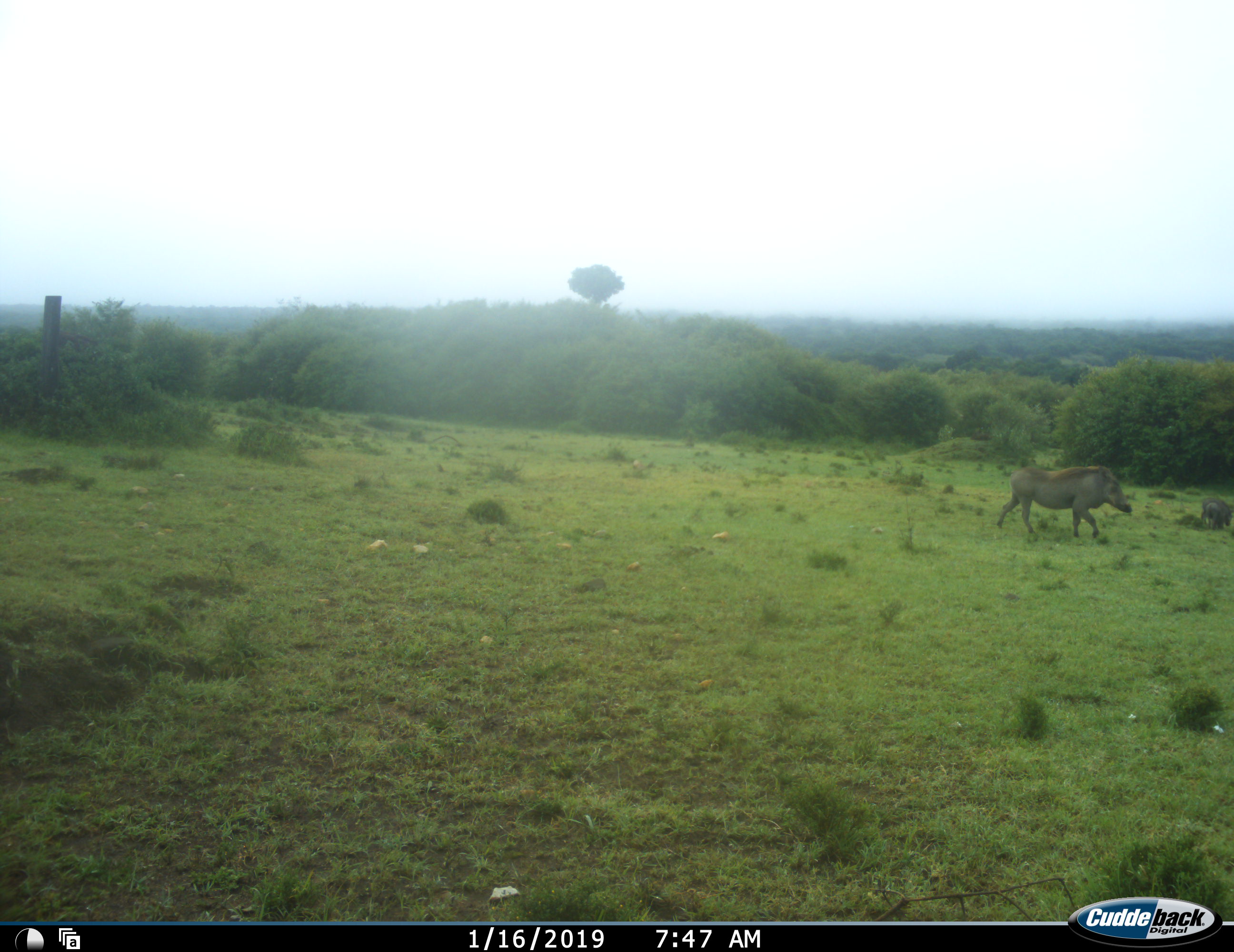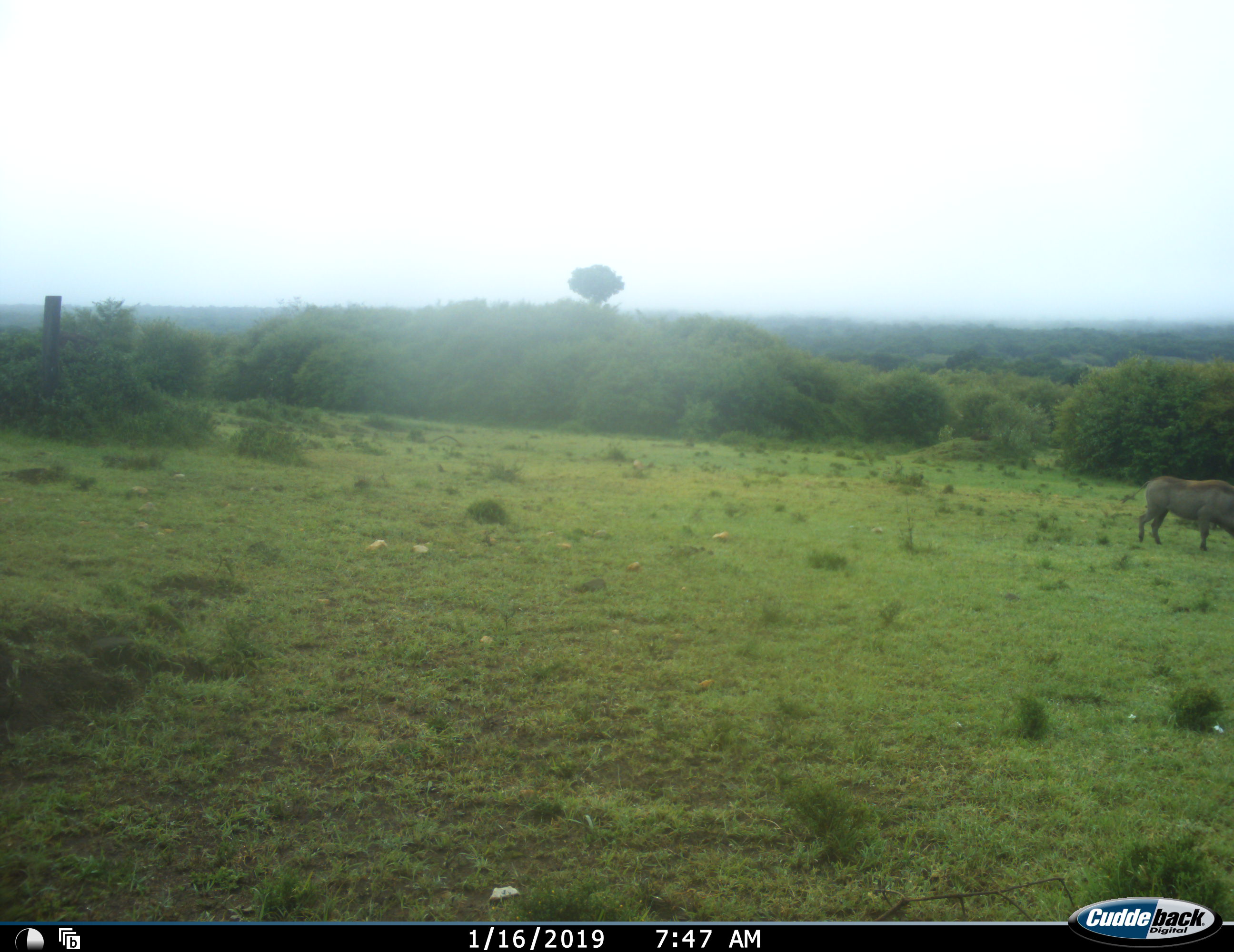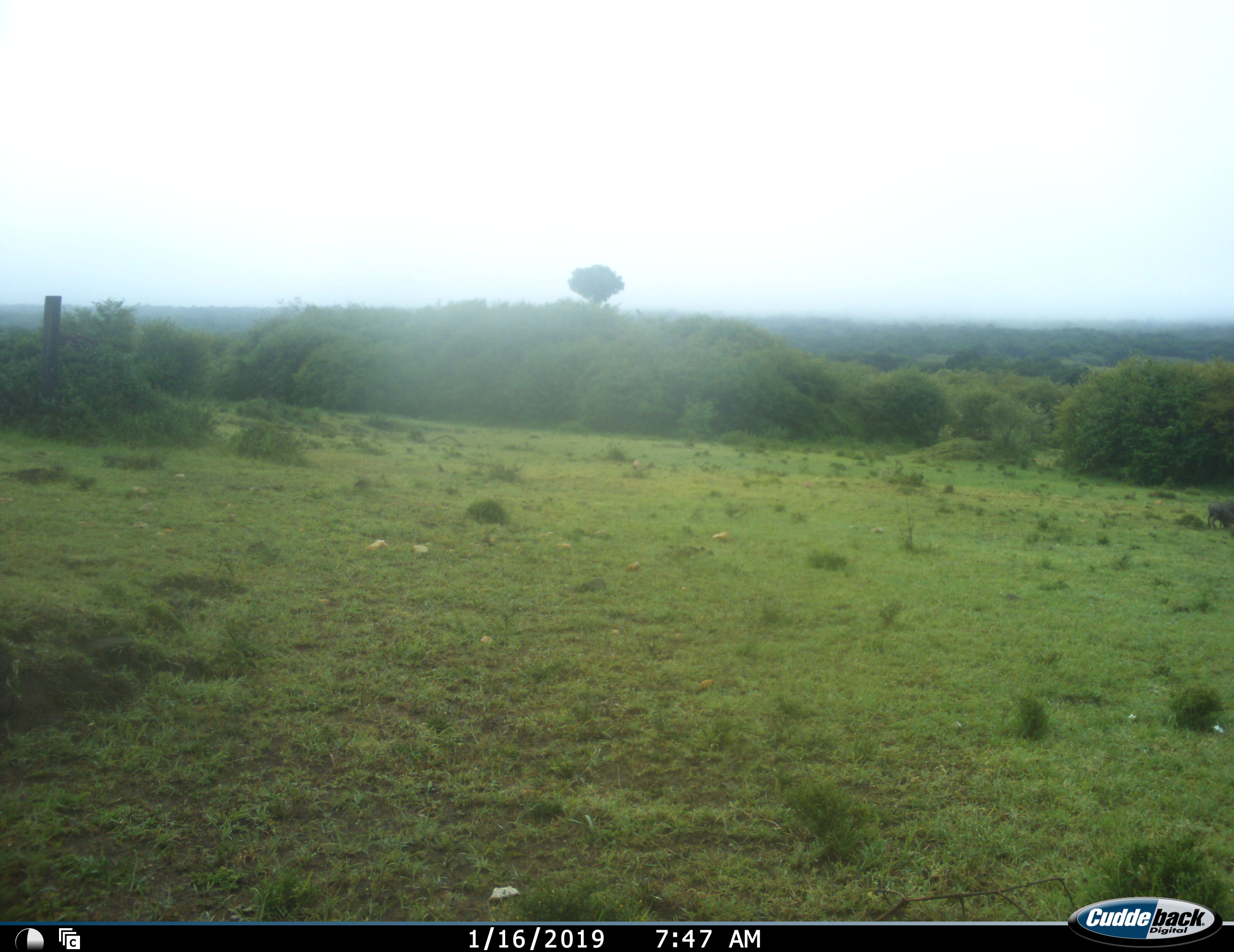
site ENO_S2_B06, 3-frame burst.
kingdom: Animalia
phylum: Chordata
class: Mammalia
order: Artiodactyla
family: Suidae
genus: Phacochoerus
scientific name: Phacochoerus africanus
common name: warthog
Warthog (Phacochoerus africanus), count 2. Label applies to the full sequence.